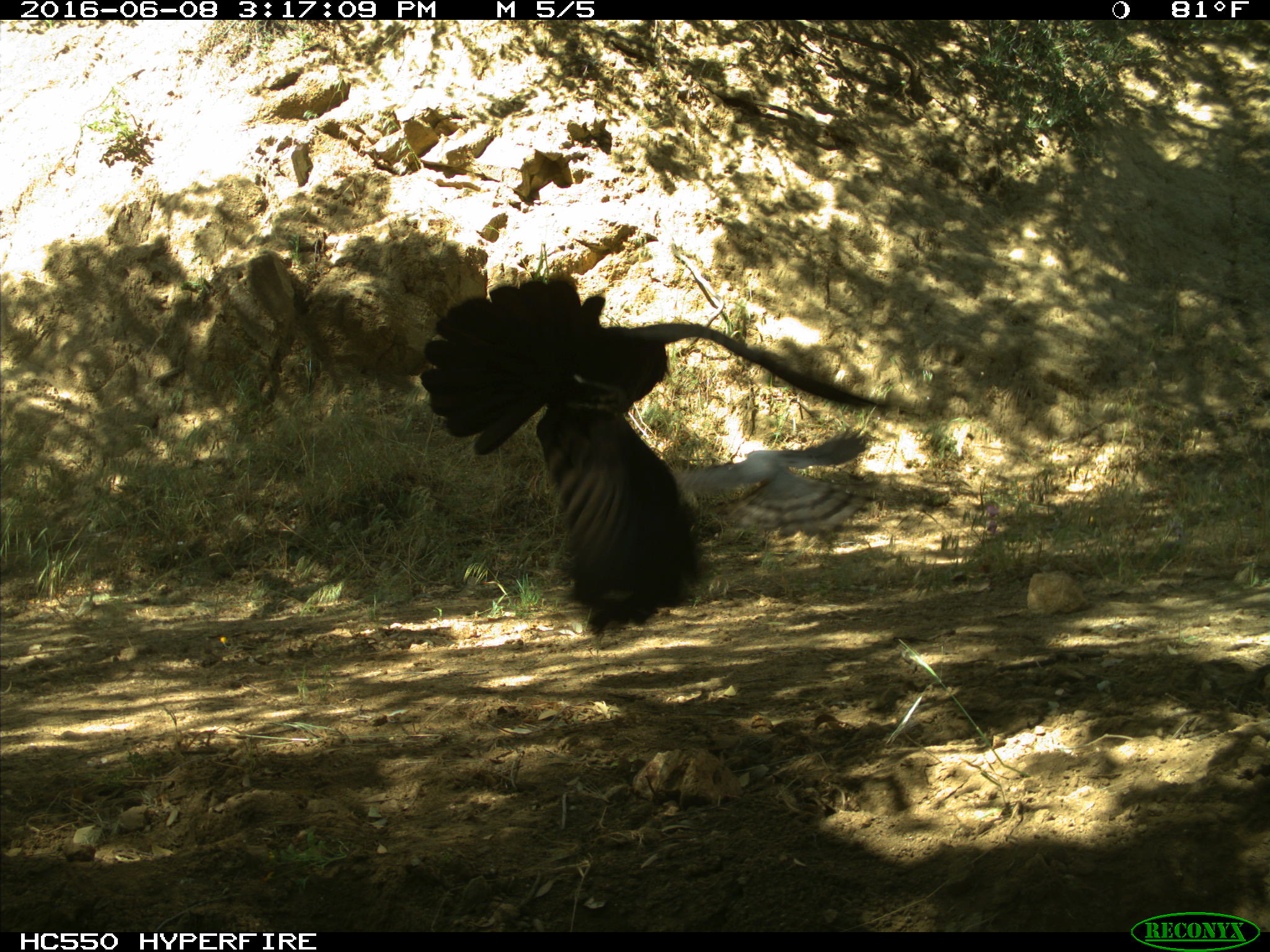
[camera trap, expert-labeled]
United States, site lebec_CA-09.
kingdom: Animalia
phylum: Chordata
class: Aves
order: Passeriformes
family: Corvidae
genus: Corvus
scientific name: Corvus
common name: crows and ravens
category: unidentified corvus